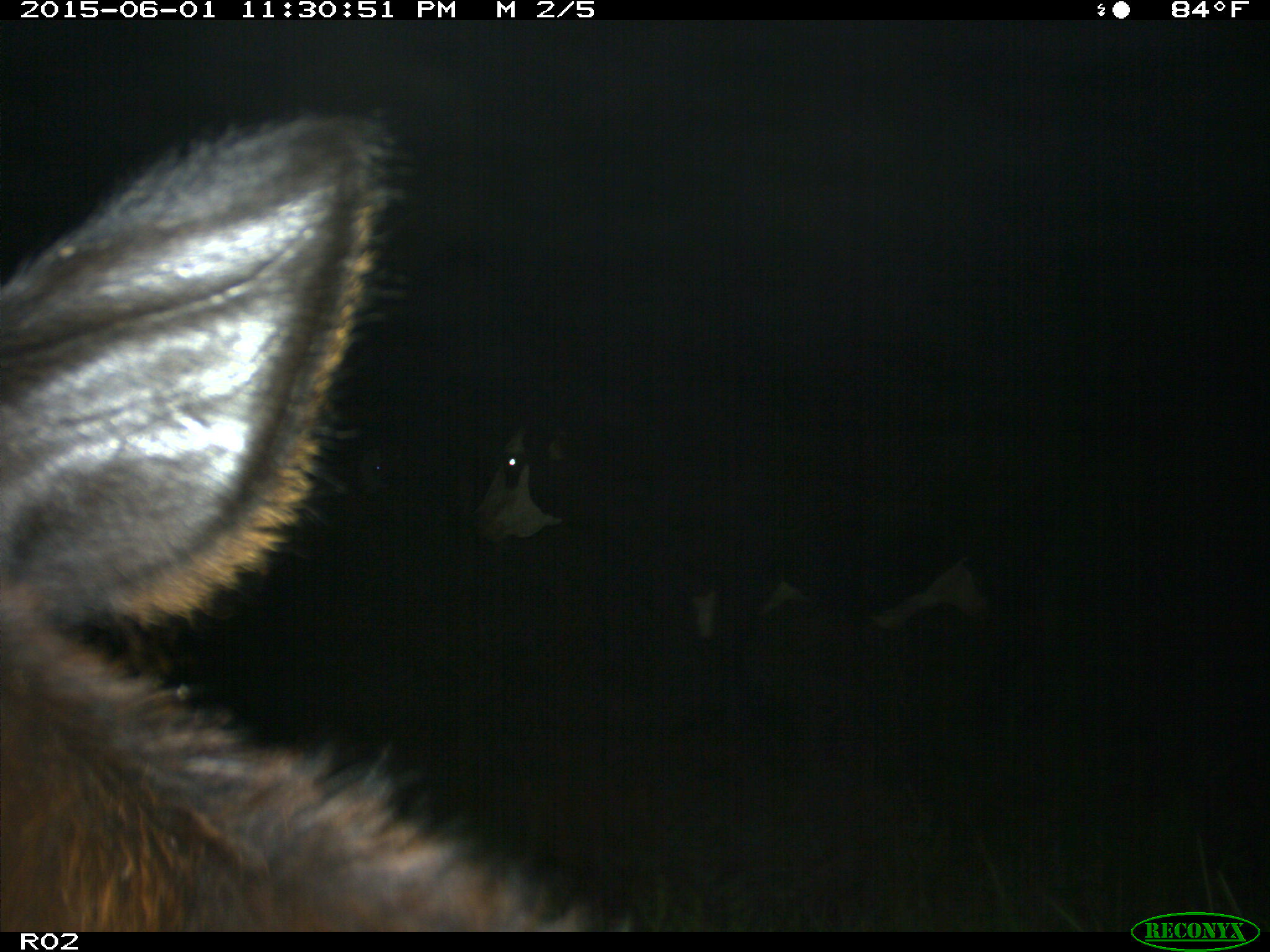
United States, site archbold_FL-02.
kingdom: Animalia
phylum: Chordata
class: Mammalia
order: Artiodactyla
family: Bovidae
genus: Bos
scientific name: Bos taurus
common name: domestic cow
Bos taurus (domestic cow).